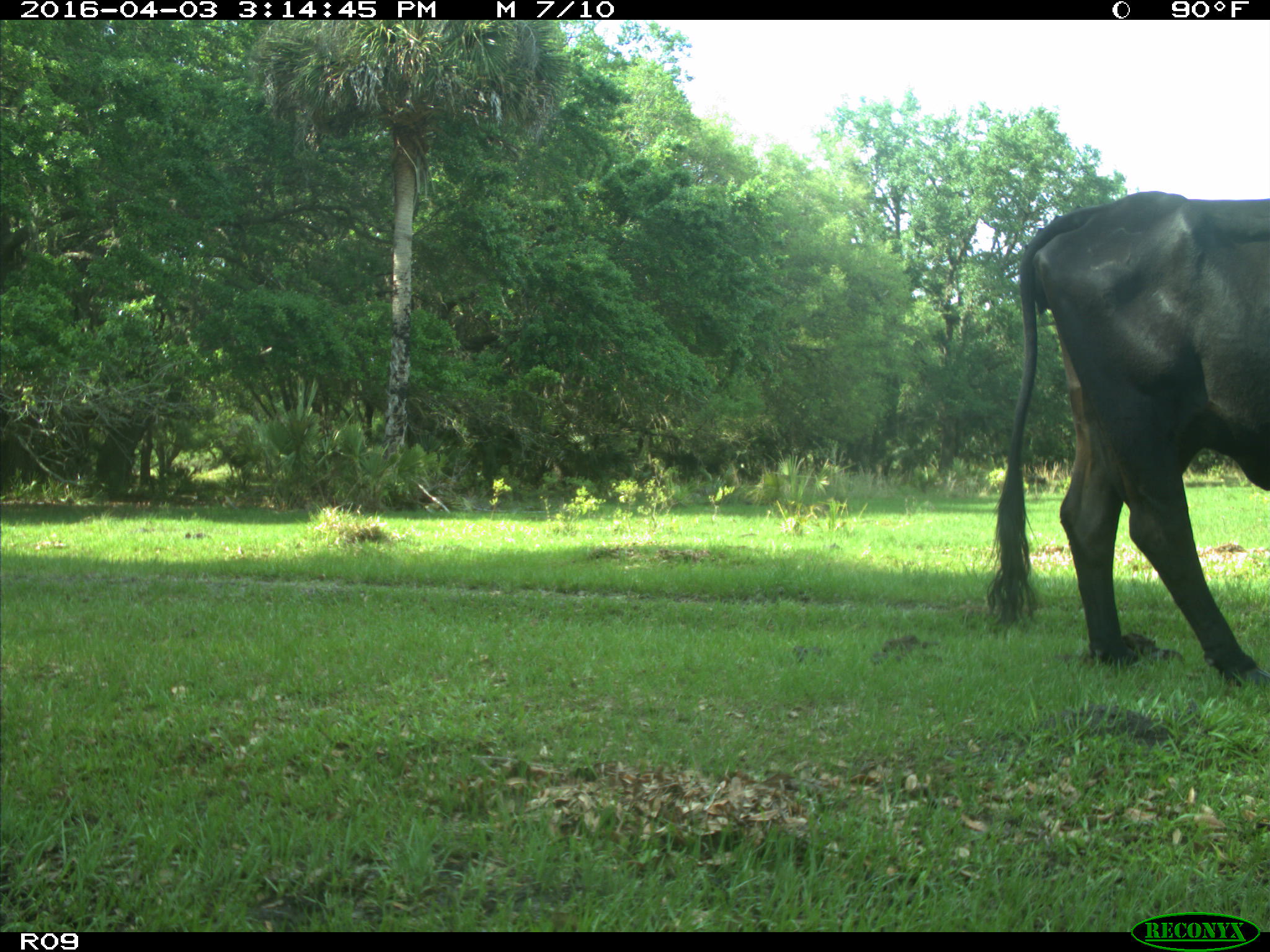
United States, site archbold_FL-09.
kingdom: Animalia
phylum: Chordata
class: Mammalia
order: Artiodactyla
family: Bovidae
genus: Bos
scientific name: Bos taurus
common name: domestic cow